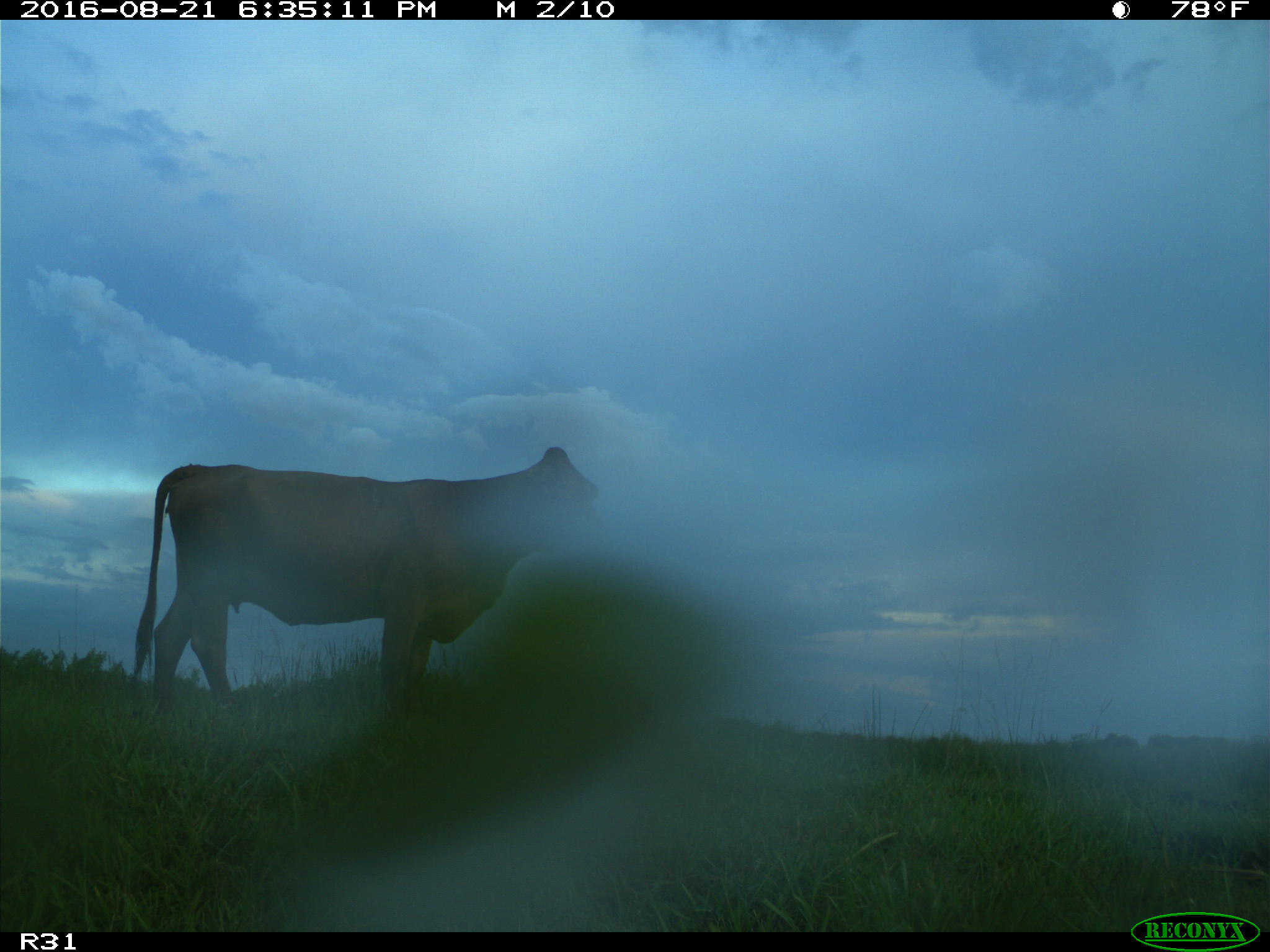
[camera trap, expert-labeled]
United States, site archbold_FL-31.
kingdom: Animalia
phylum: Chordata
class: Mammalia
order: Artiodactyla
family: Bovidae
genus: Bos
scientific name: Bos taurus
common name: domestic cow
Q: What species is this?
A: Bos taurus (domestic cow).